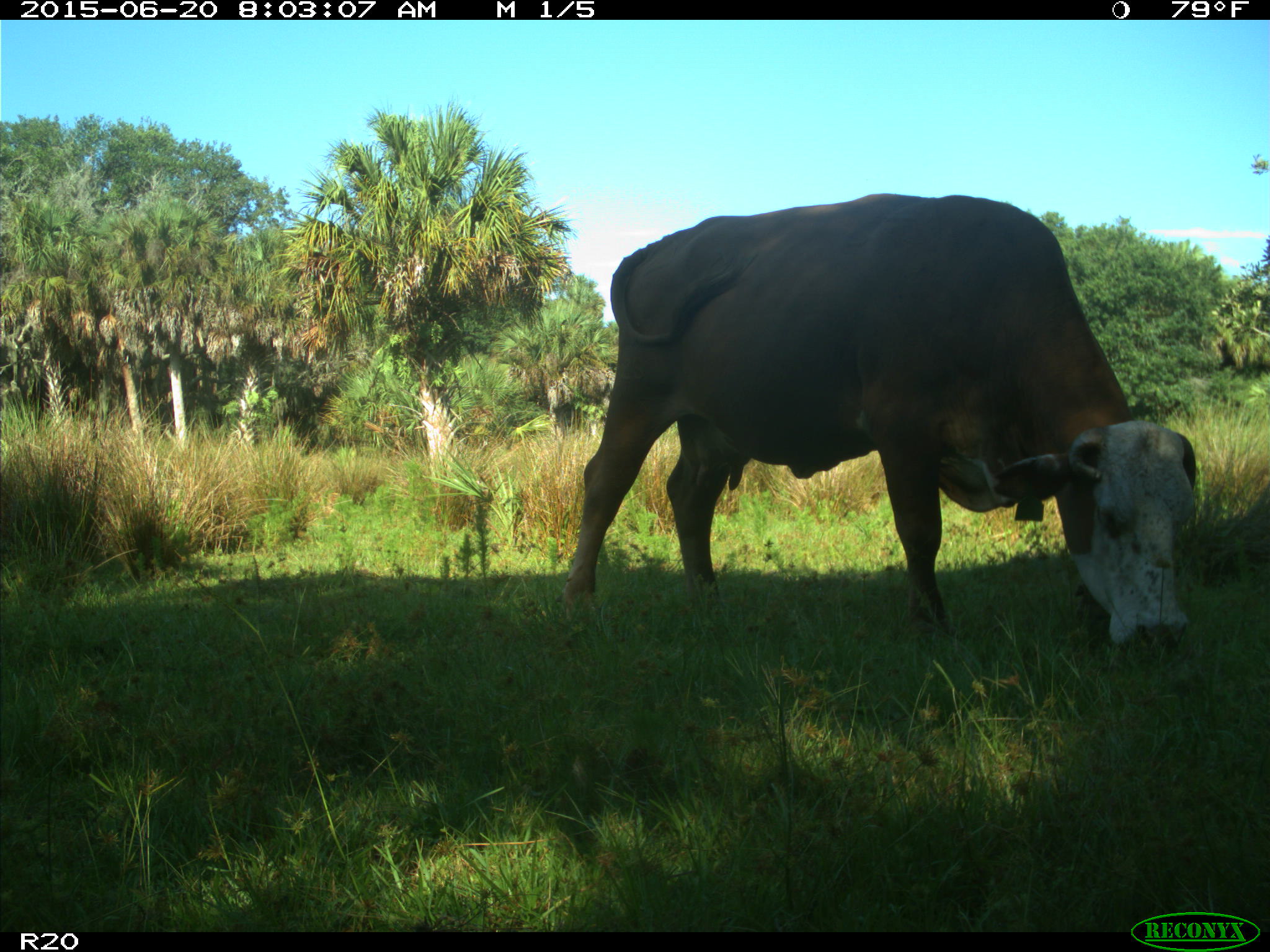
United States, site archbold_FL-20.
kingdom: Animalia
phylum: Chordata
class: Mammalia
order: Artiodactyla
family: Bovidae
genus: Bos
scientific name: Bos taurus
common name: domestic cow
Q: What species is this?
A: Bos taurus (domestic cow).